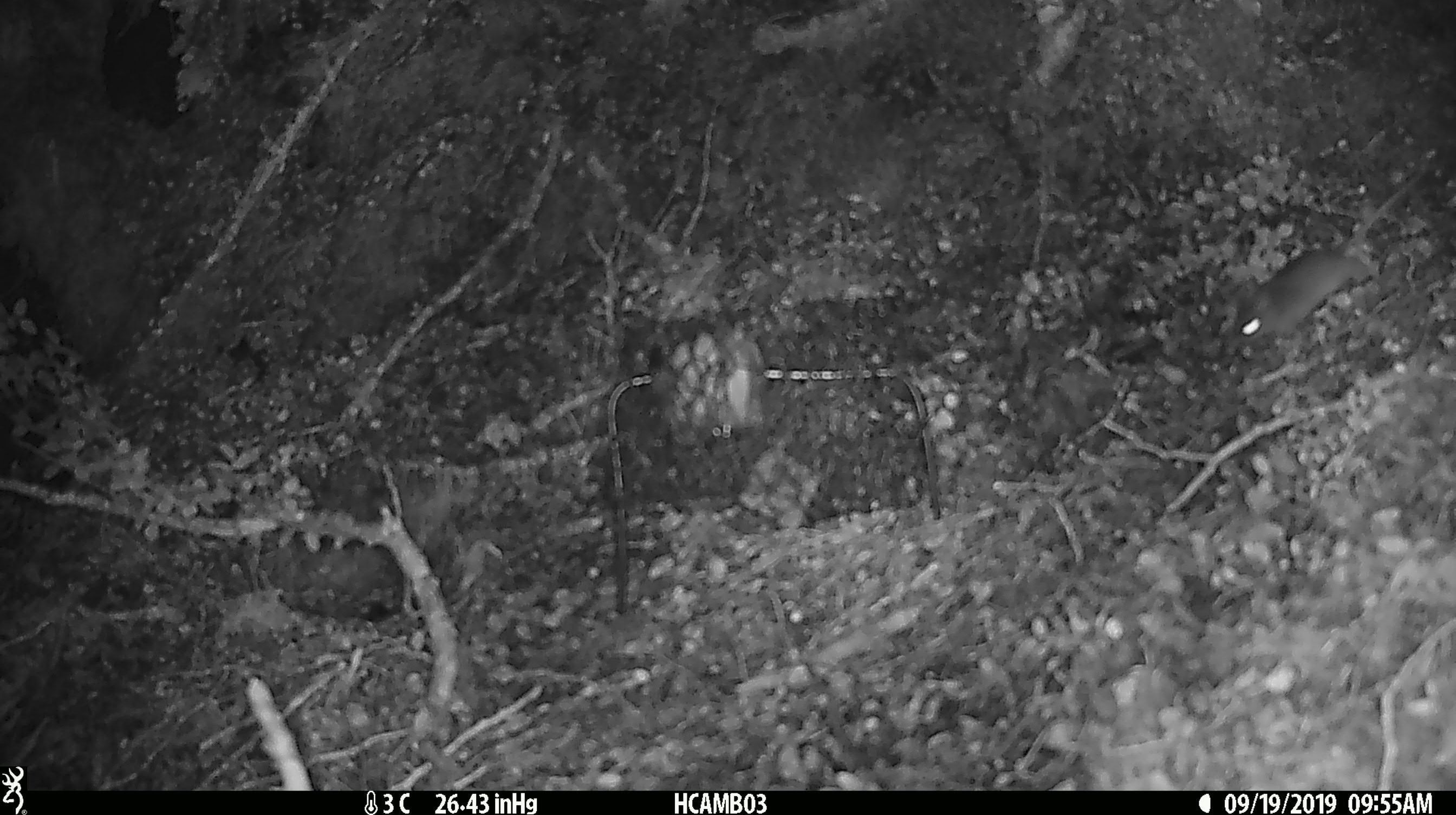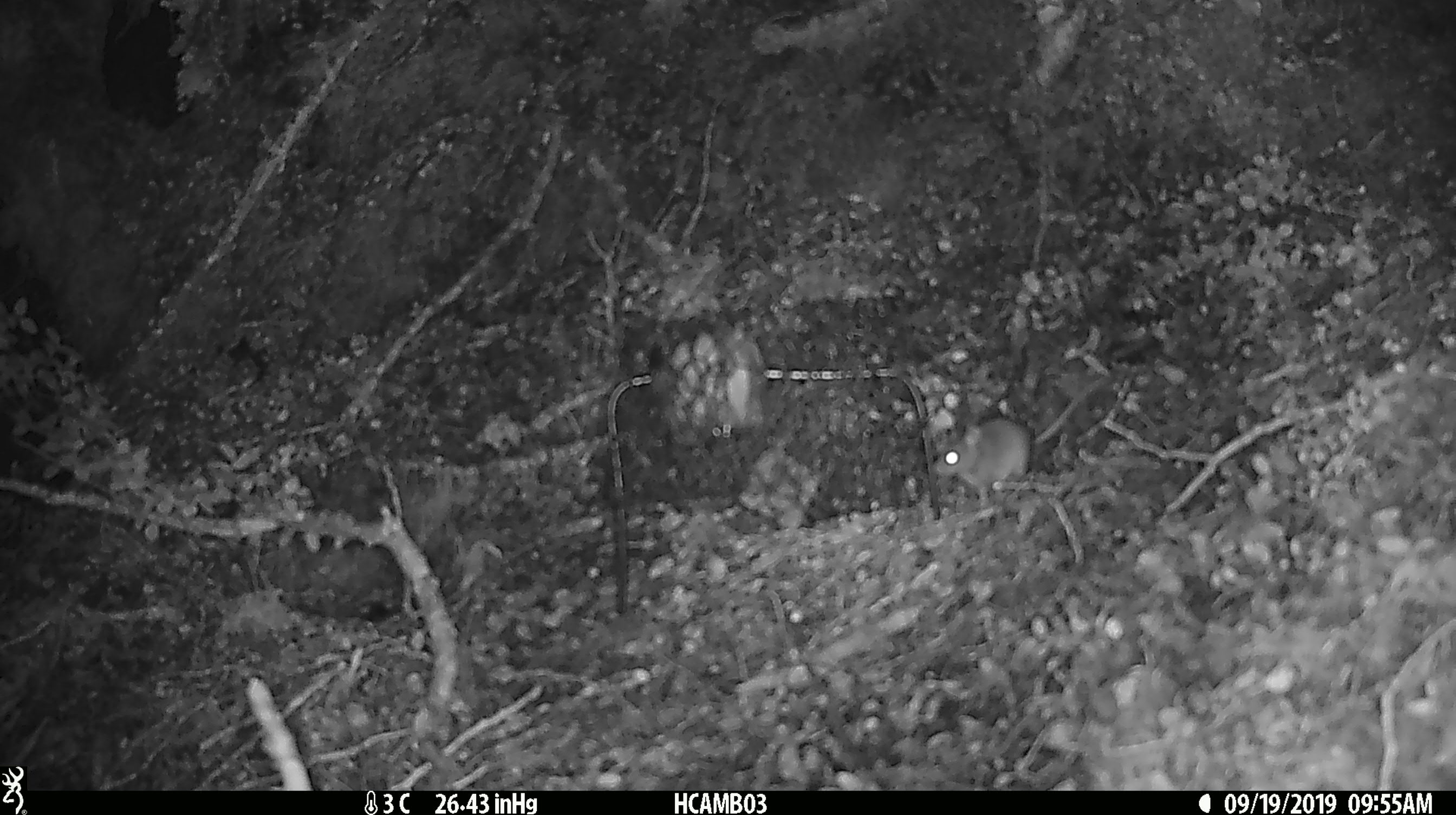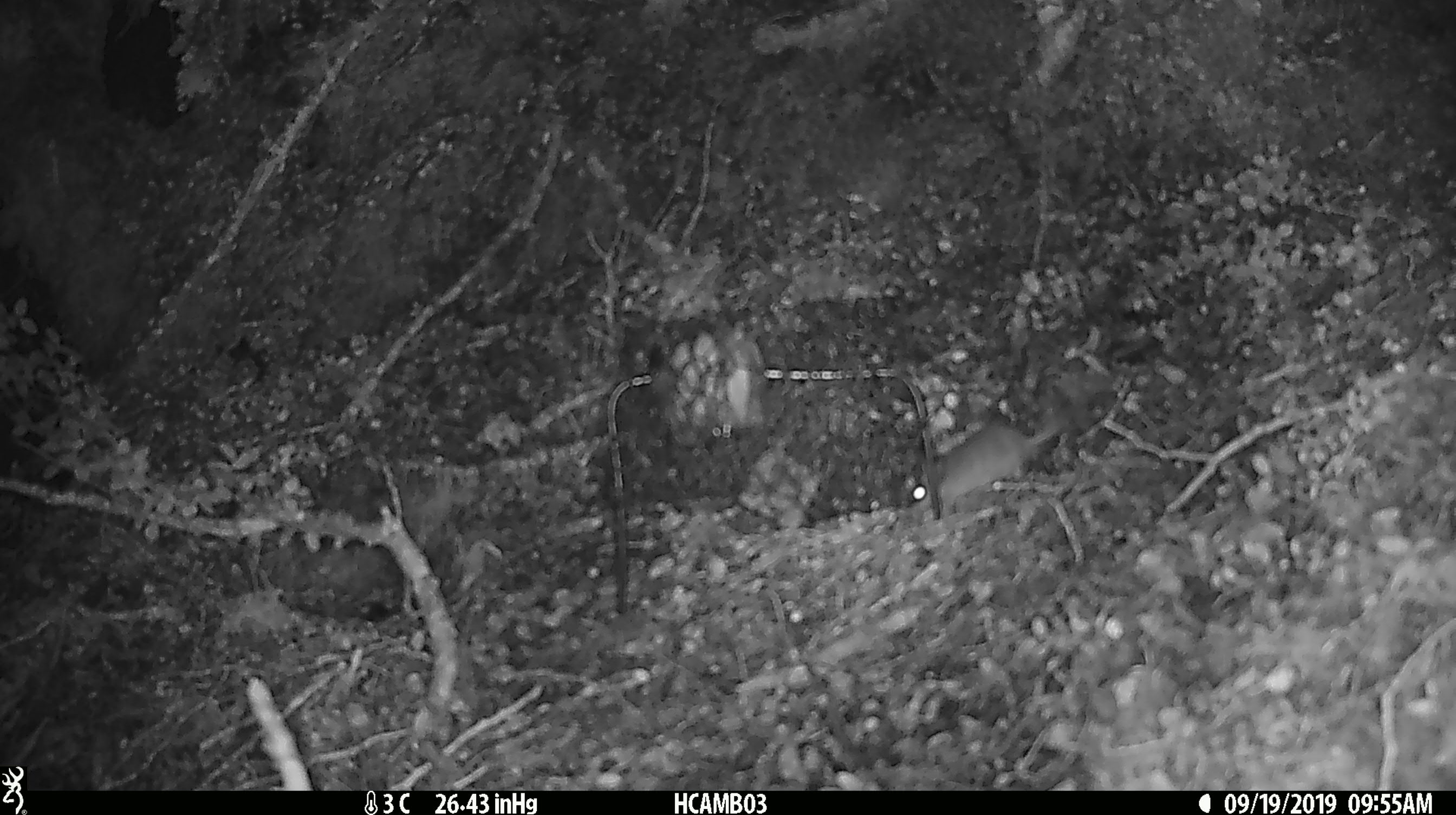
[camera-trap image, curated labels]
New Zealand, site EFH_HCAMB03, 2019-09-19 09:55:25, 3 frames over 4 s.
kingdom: Animalia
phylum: Chordata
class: Mammalia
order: Rodentia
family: Muridae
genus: Mus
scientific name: Mus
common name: mouse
Mouse (Mus).